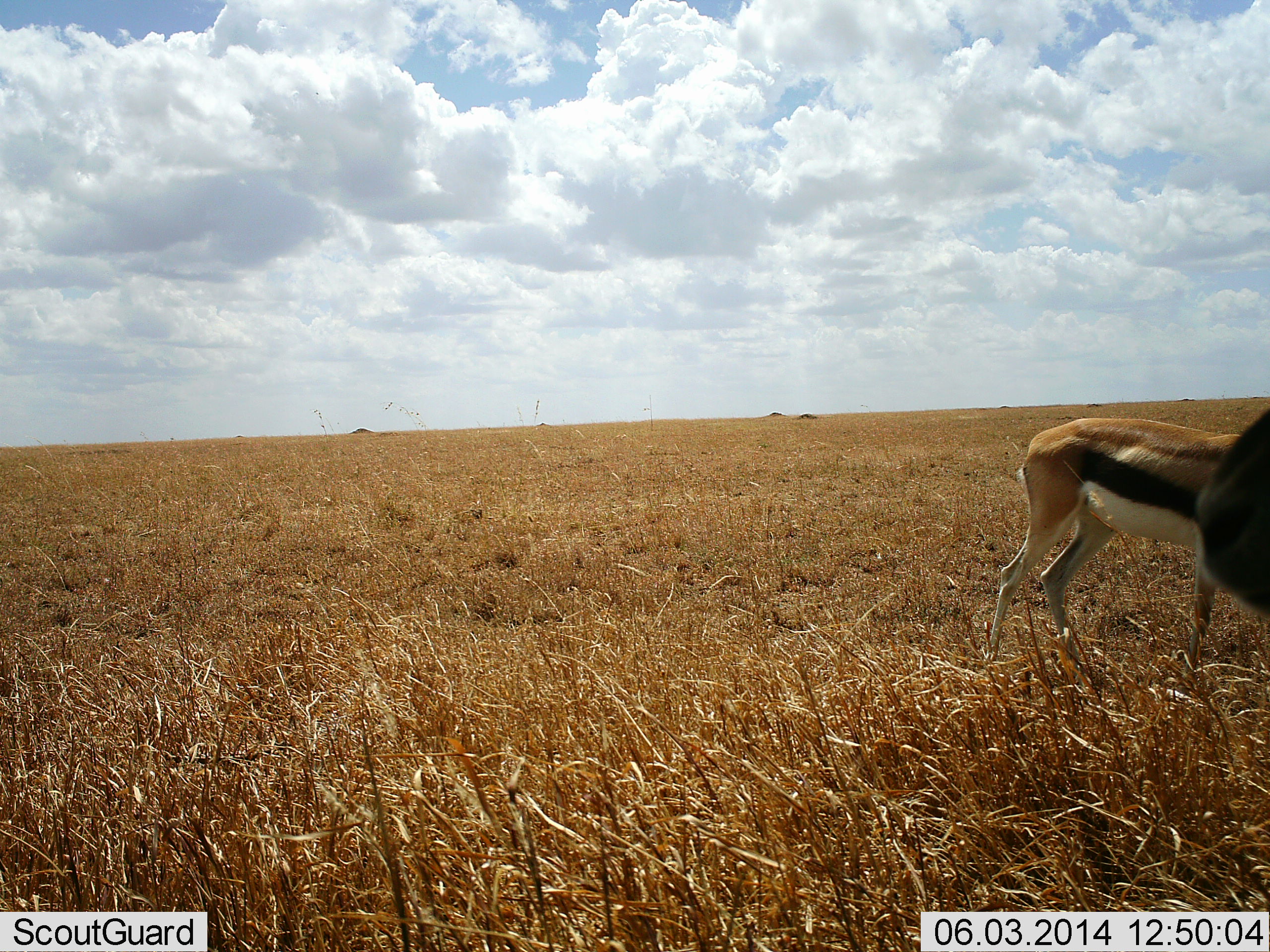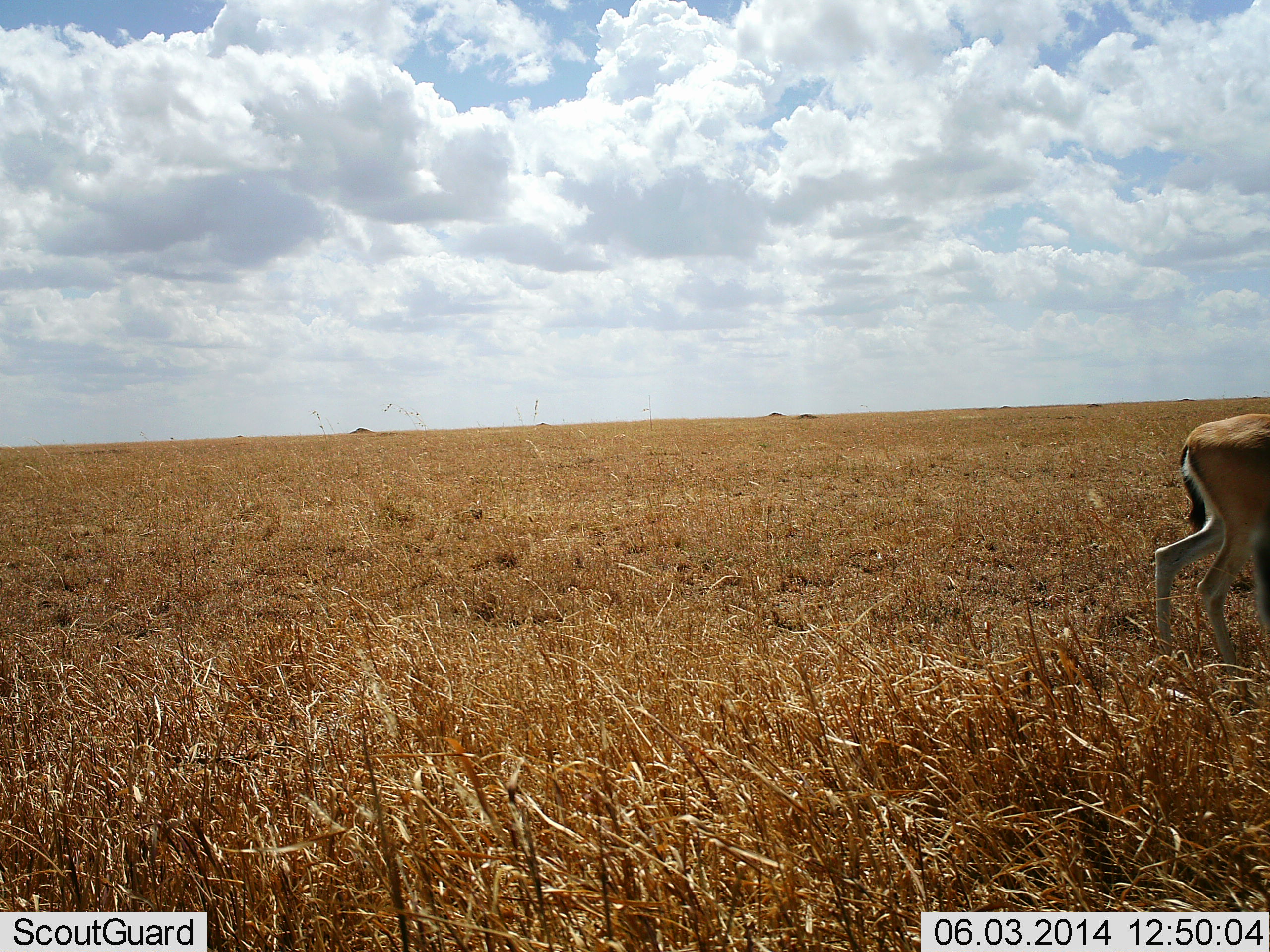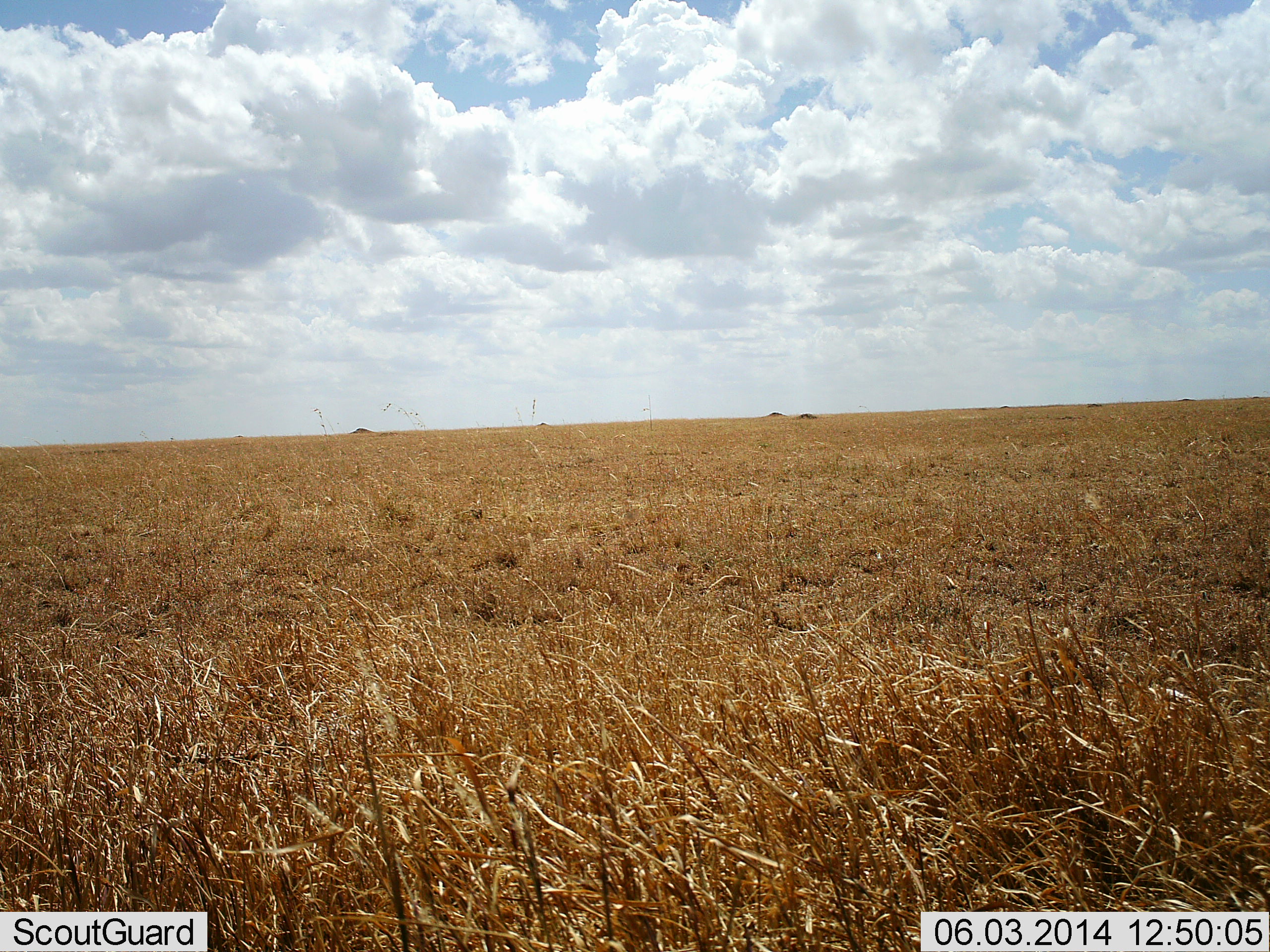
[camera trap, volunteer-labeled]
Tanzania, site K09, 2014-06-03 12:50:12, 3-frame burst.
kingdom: Animalia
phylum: Chordata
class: Mammalia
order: Artiodactyla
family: Bovidae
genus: Eudorcas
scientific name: Eudorcas thomsonii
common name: thomson's gazelle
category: gazellethomsons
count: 2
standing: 0%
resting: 0%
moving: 100%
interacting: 0%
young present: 0%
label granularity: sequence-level